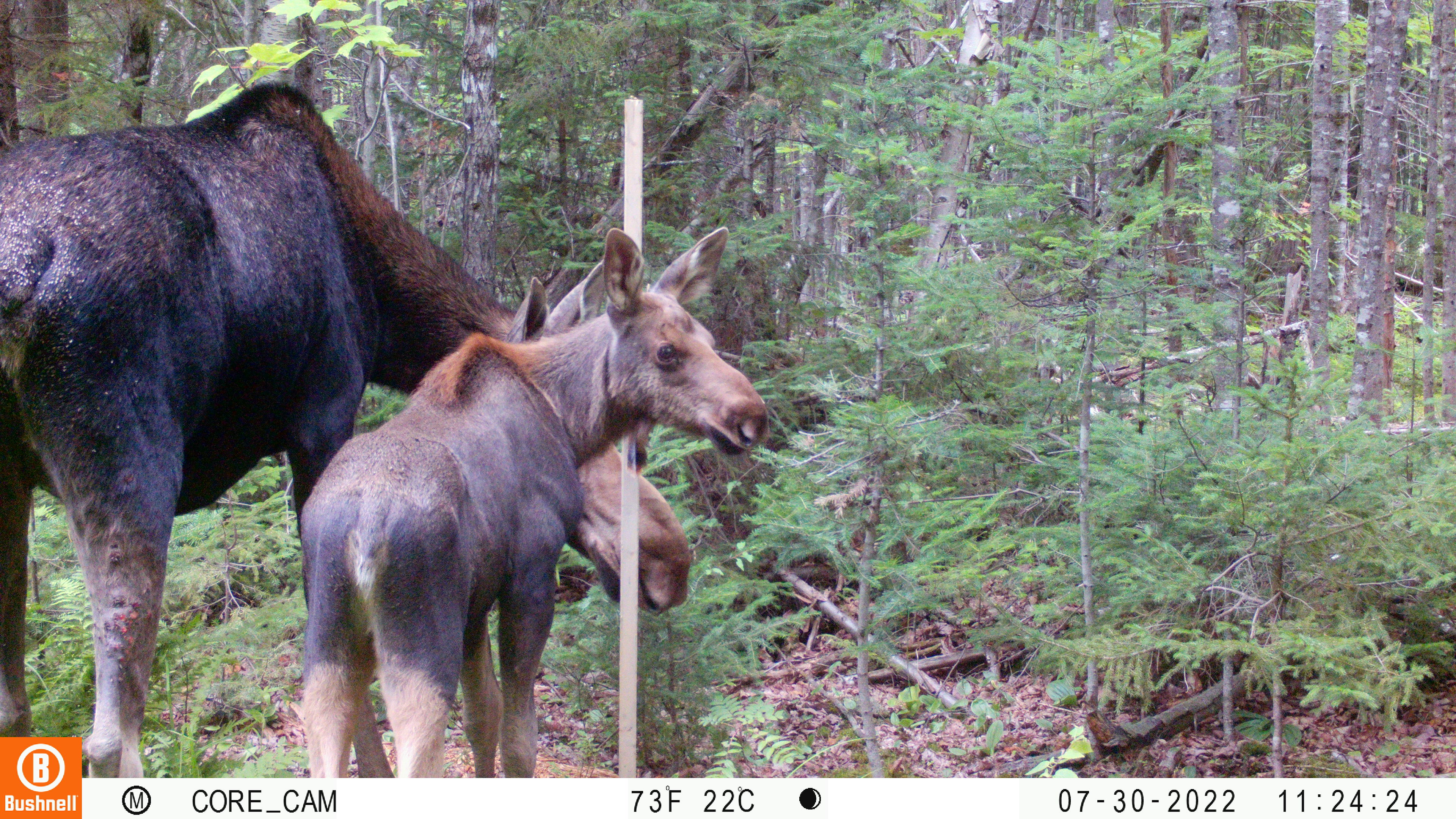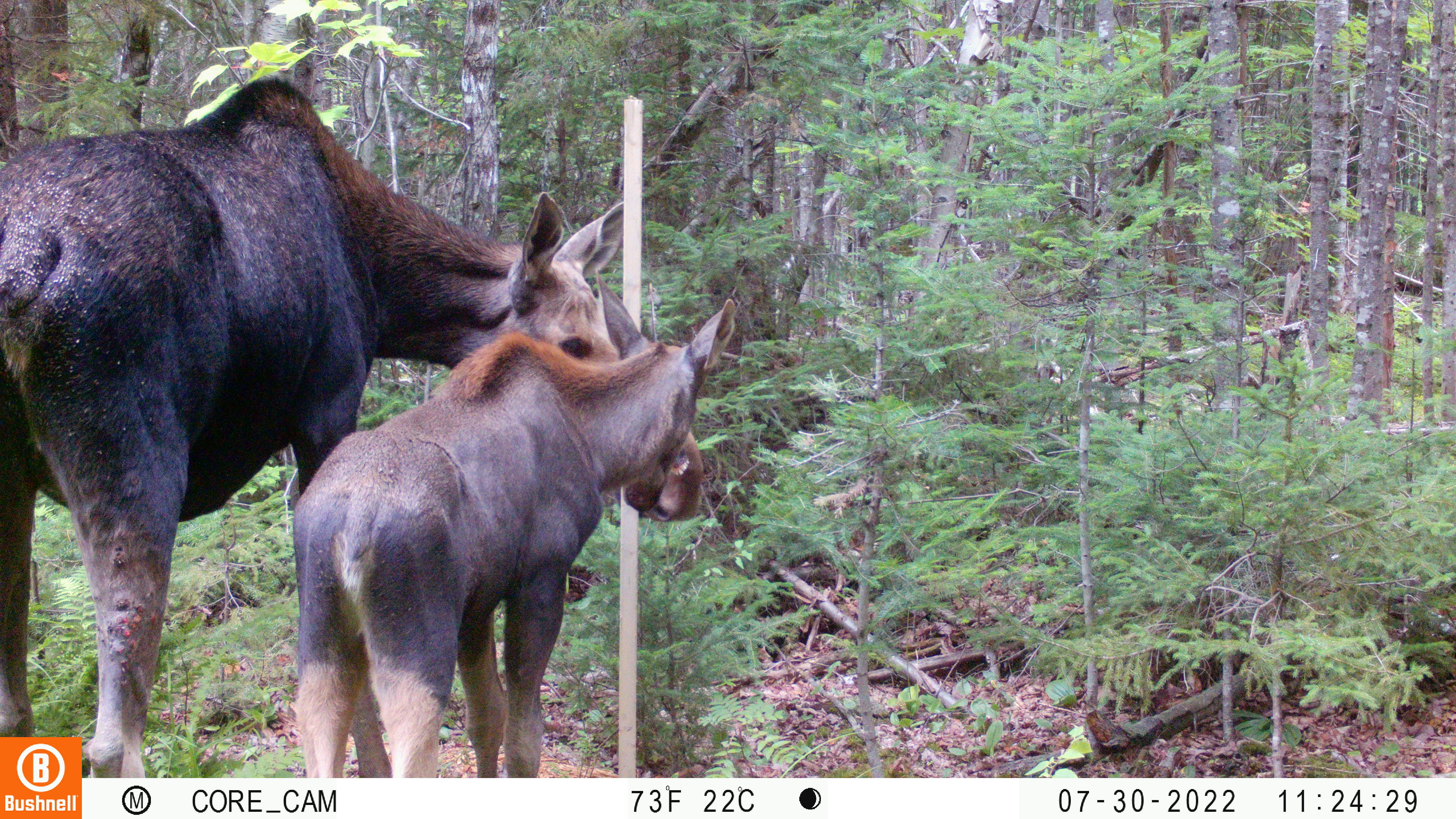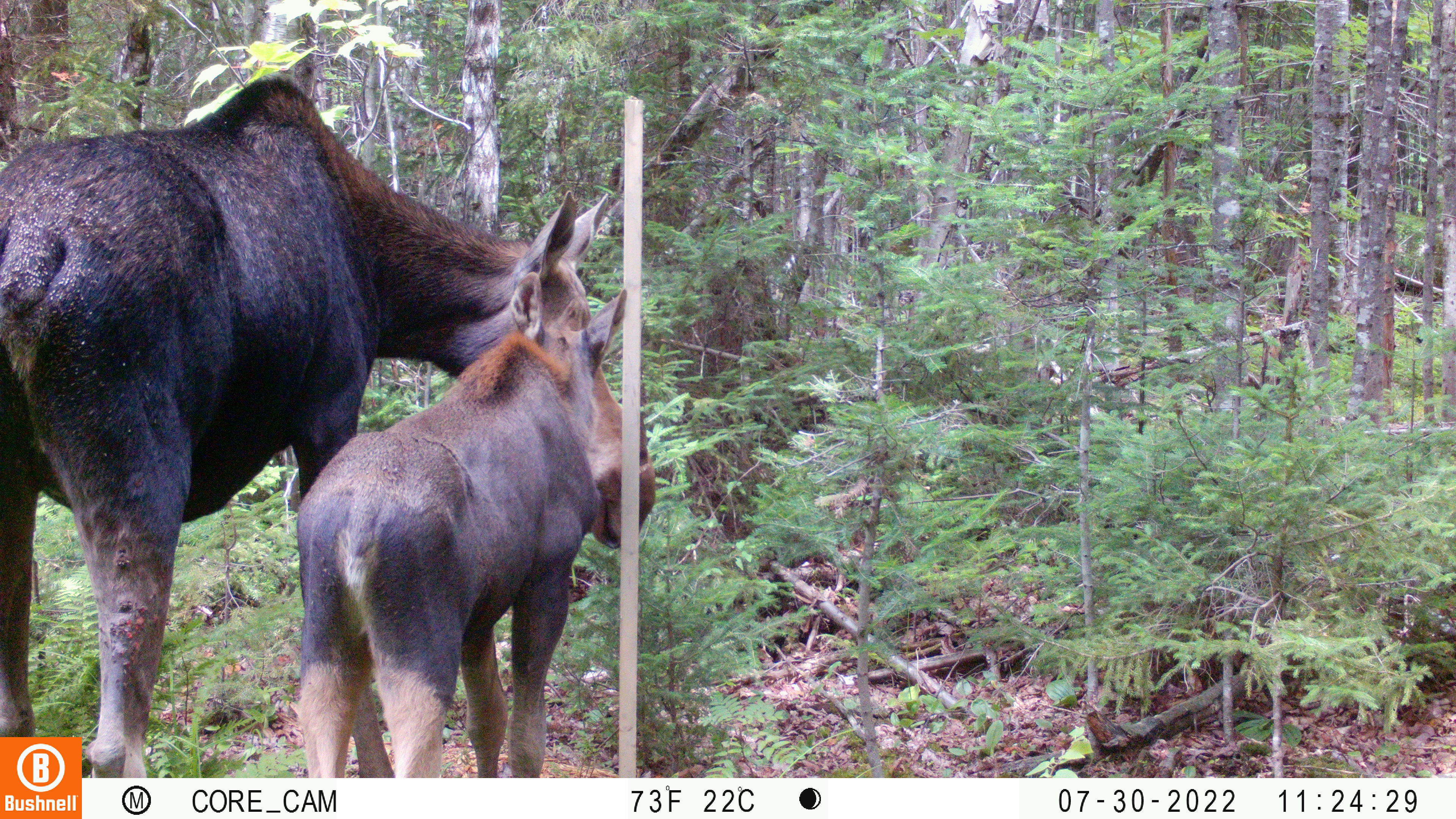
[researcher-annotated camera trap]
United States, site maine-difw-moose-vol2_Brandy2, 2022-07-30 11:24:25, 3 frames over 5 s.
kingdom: Animalia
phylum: Chordata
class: Mammalia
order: Artiodactyla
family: Cervidae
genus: Alces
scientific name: Alces alces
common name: moose